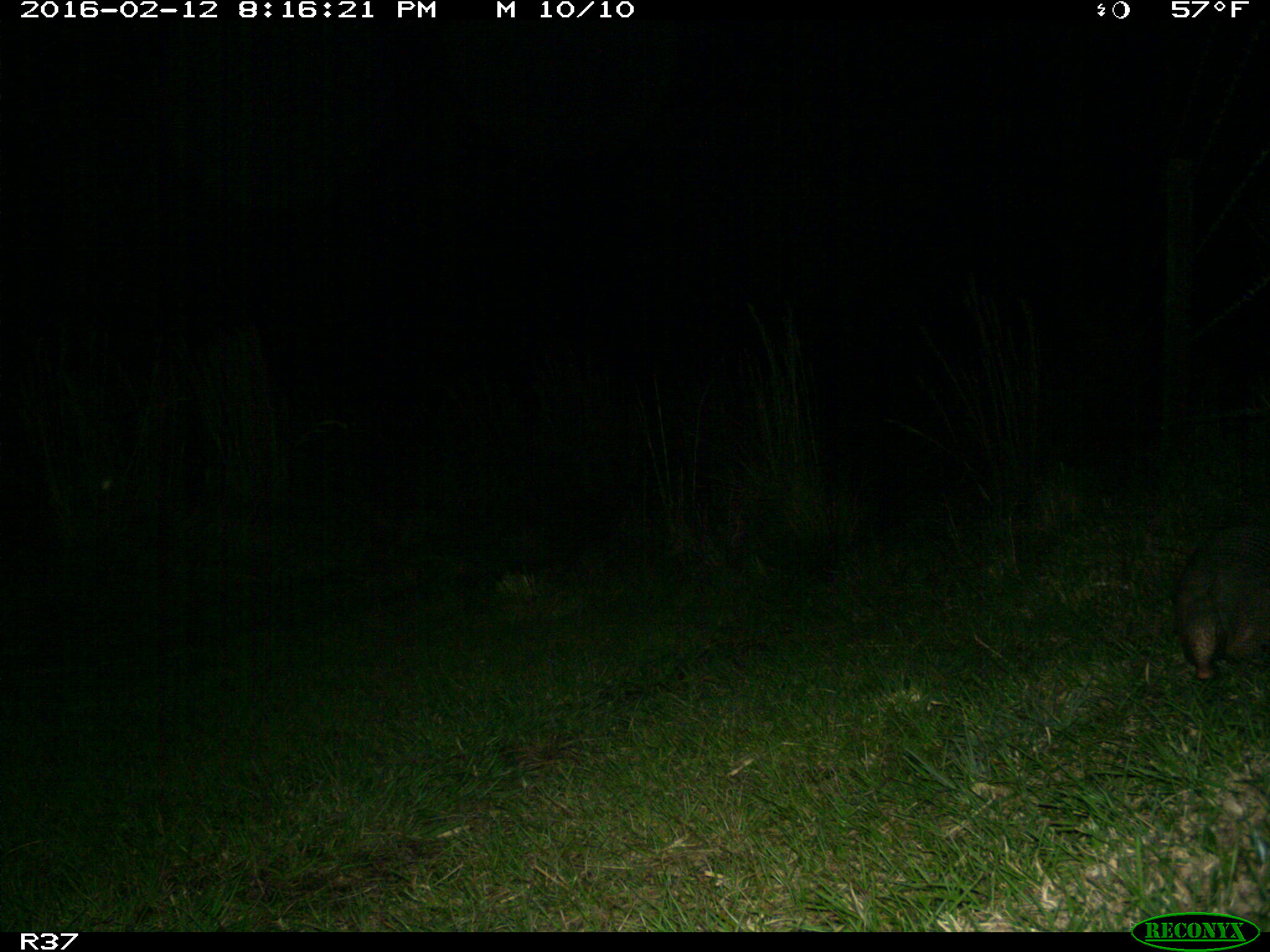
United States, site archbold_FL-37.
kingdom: Animalia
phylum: Chordata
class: Mammalia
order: Cingulata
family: Dasypodidae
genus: Dasypus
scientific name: Dasypus novemcinctus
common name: nine-banded armadillo